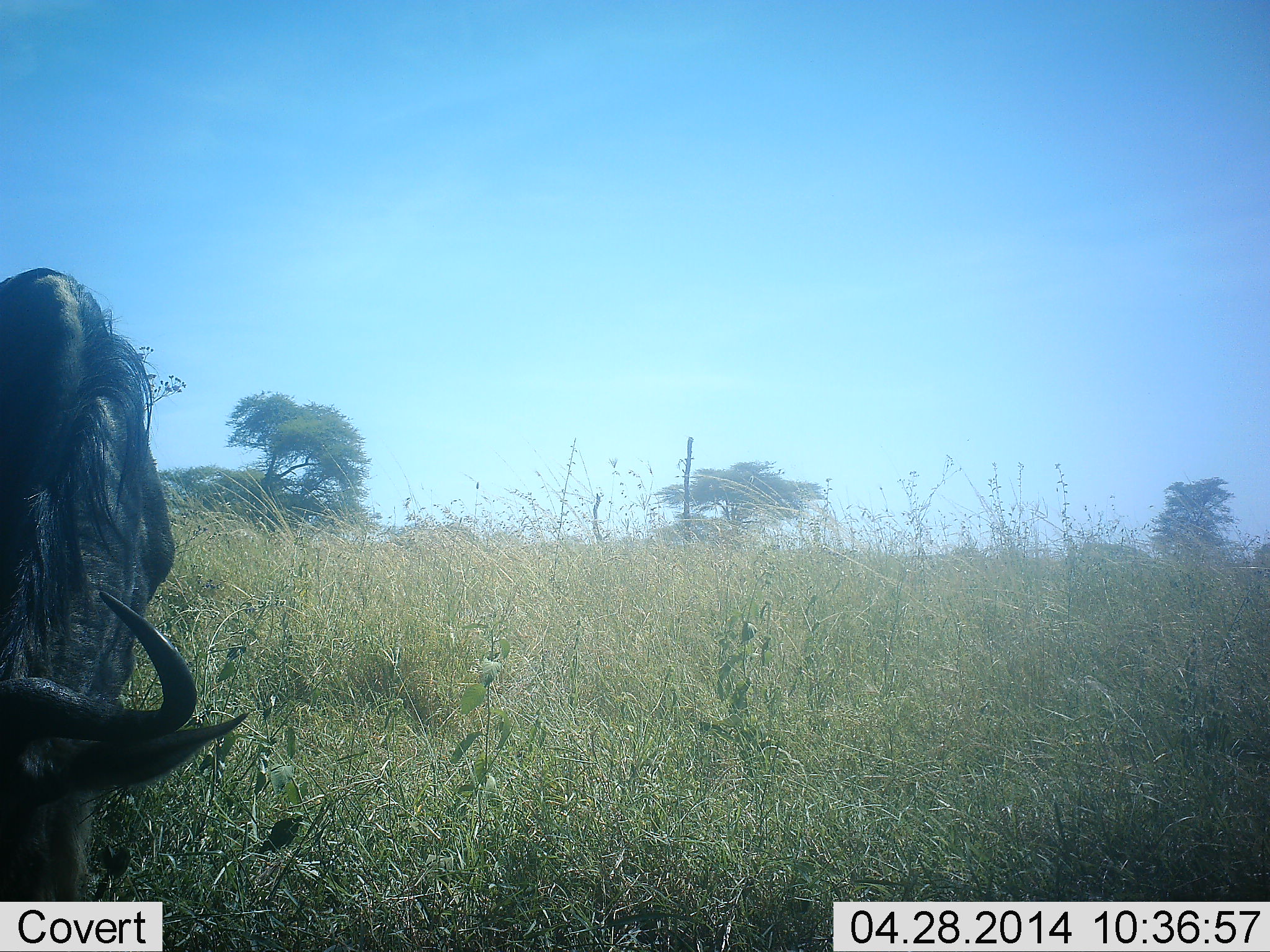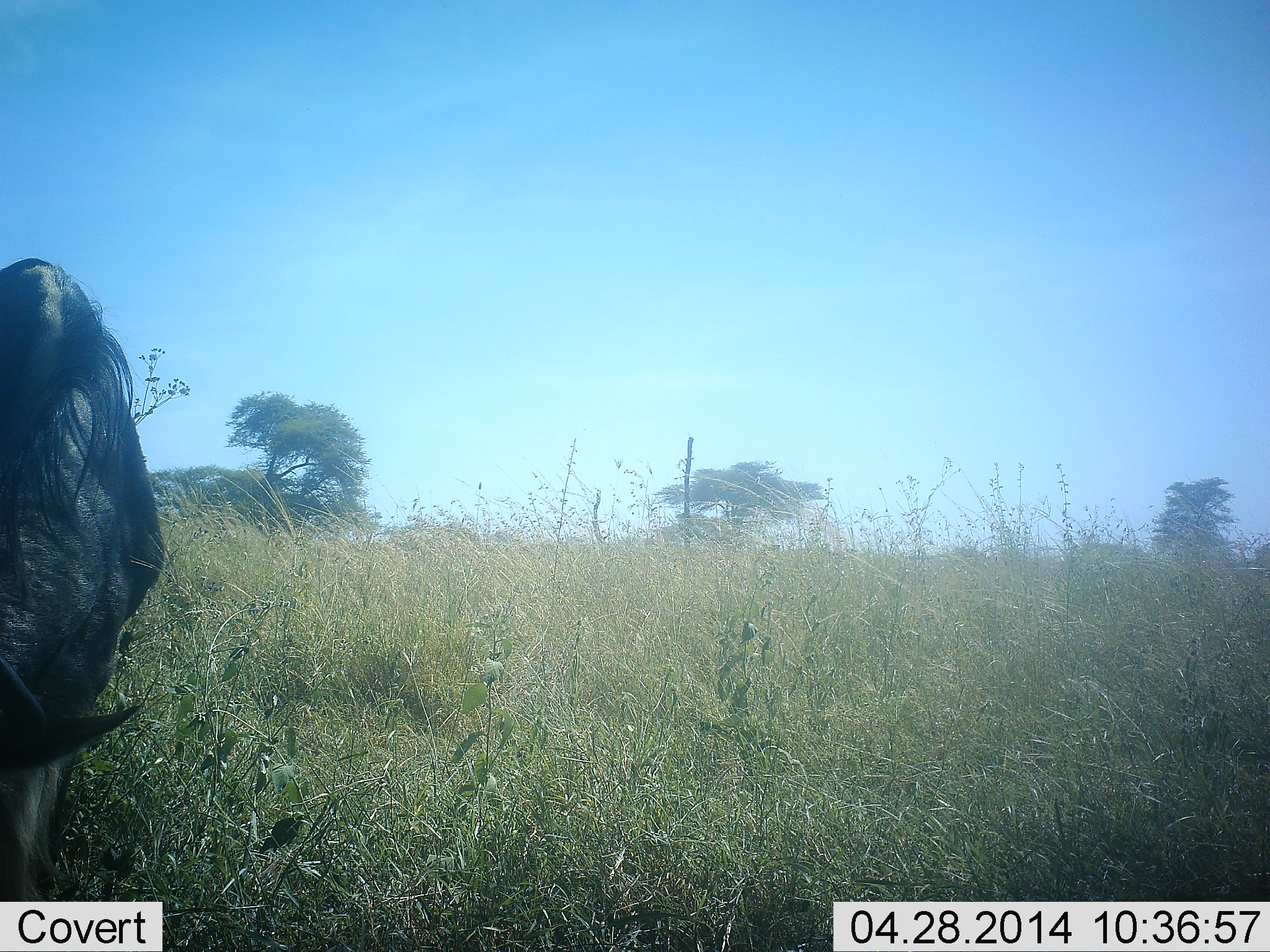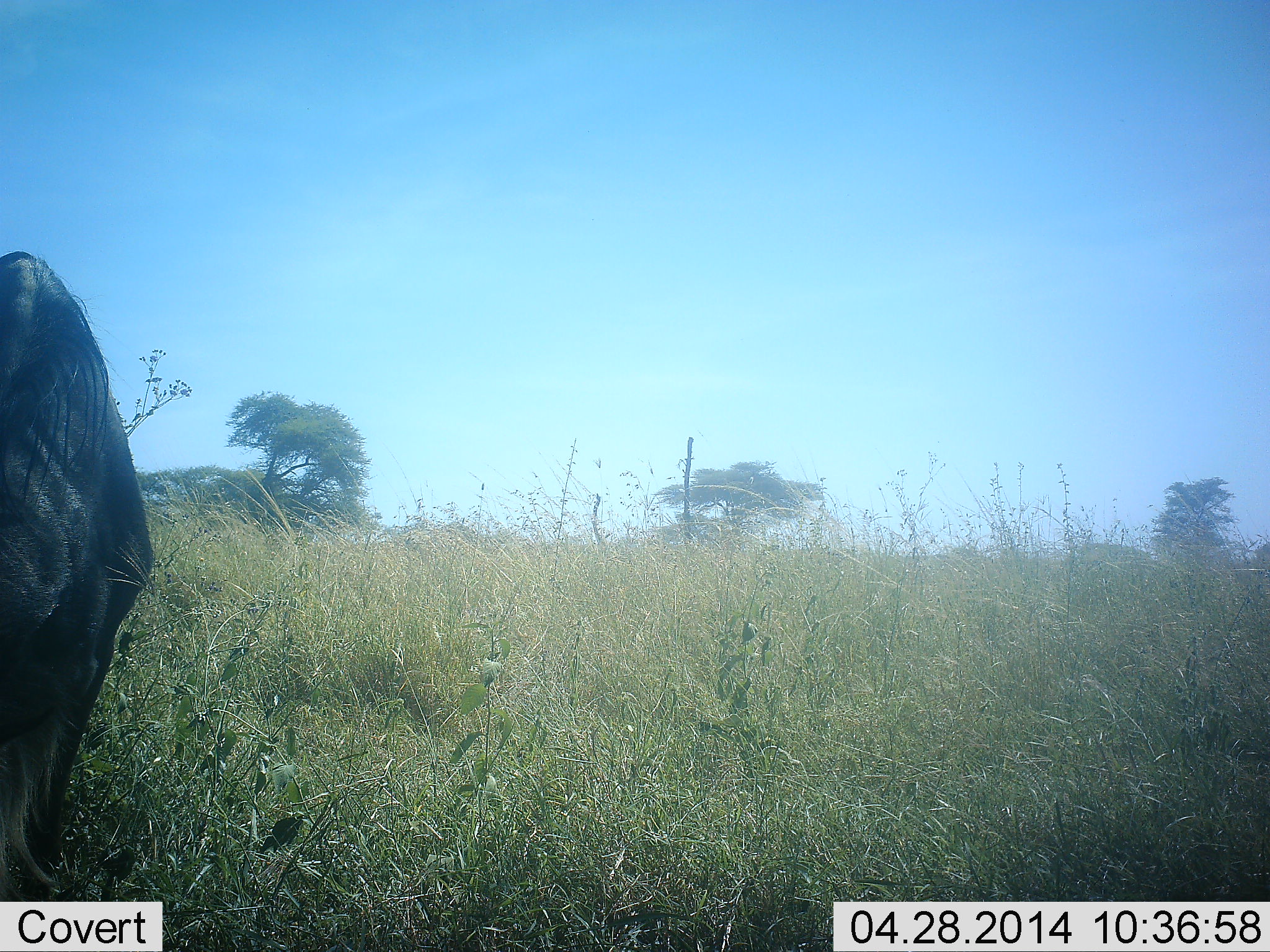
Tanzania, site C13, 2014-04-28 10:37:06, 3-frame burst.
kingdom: Animalia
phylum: Chordata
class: Mammalia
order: Artiodactyla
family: Bovidae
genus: Connochaetes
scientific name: Connochaetes taurinus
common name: blue wildebeest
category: wildebeest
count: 1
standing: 31%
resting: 0%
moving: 3%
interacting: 0%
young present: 0%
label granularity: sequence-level